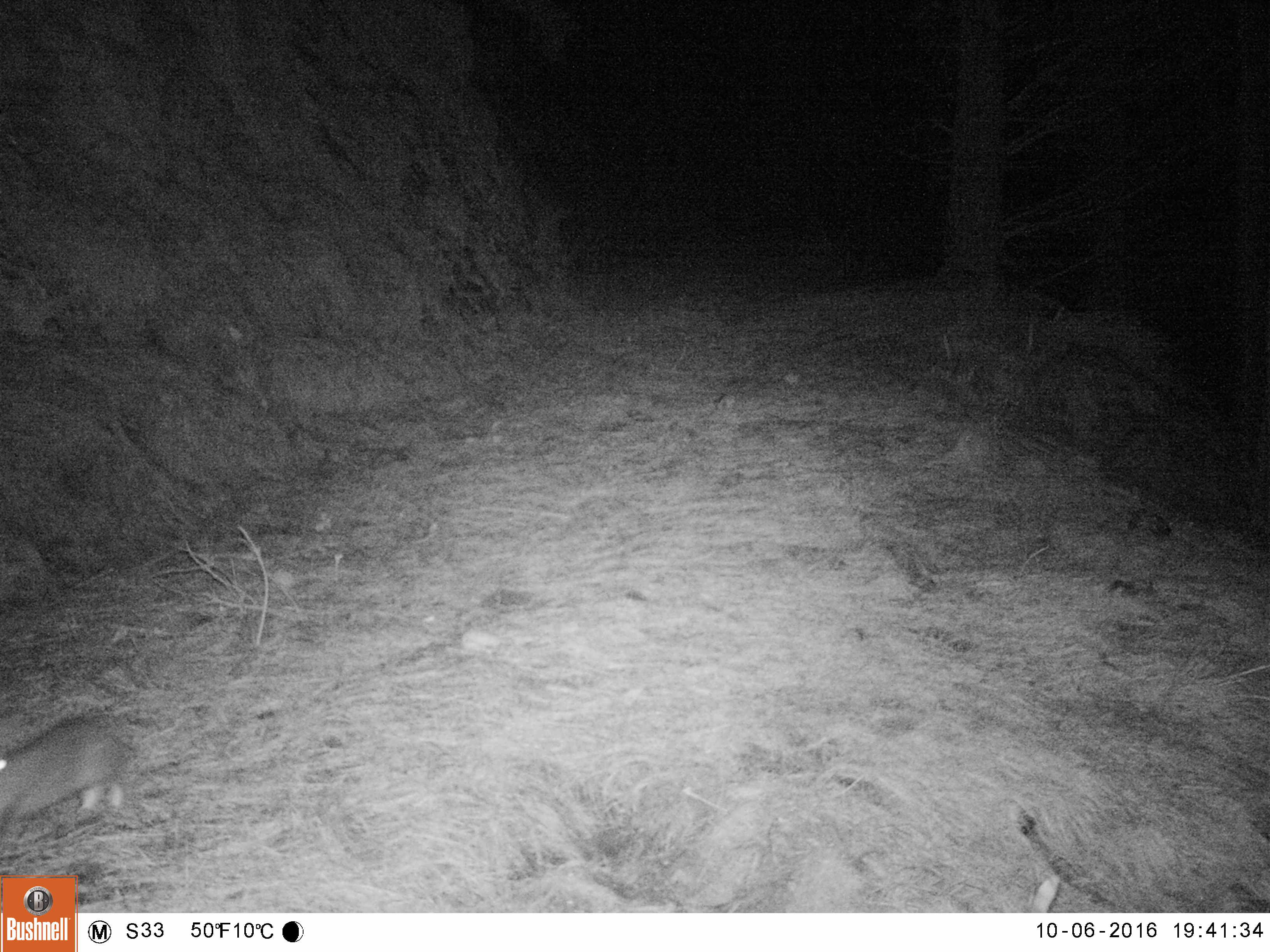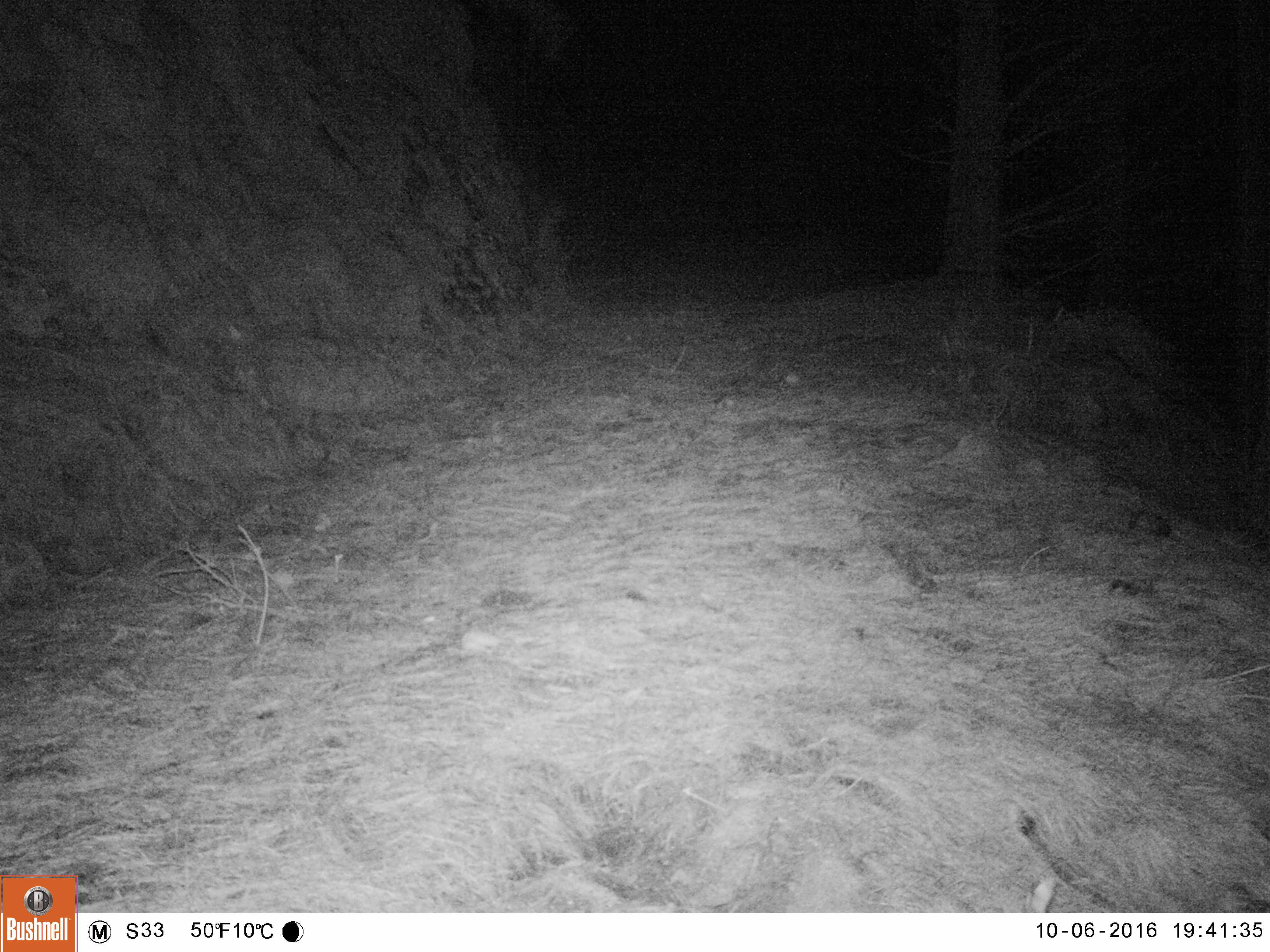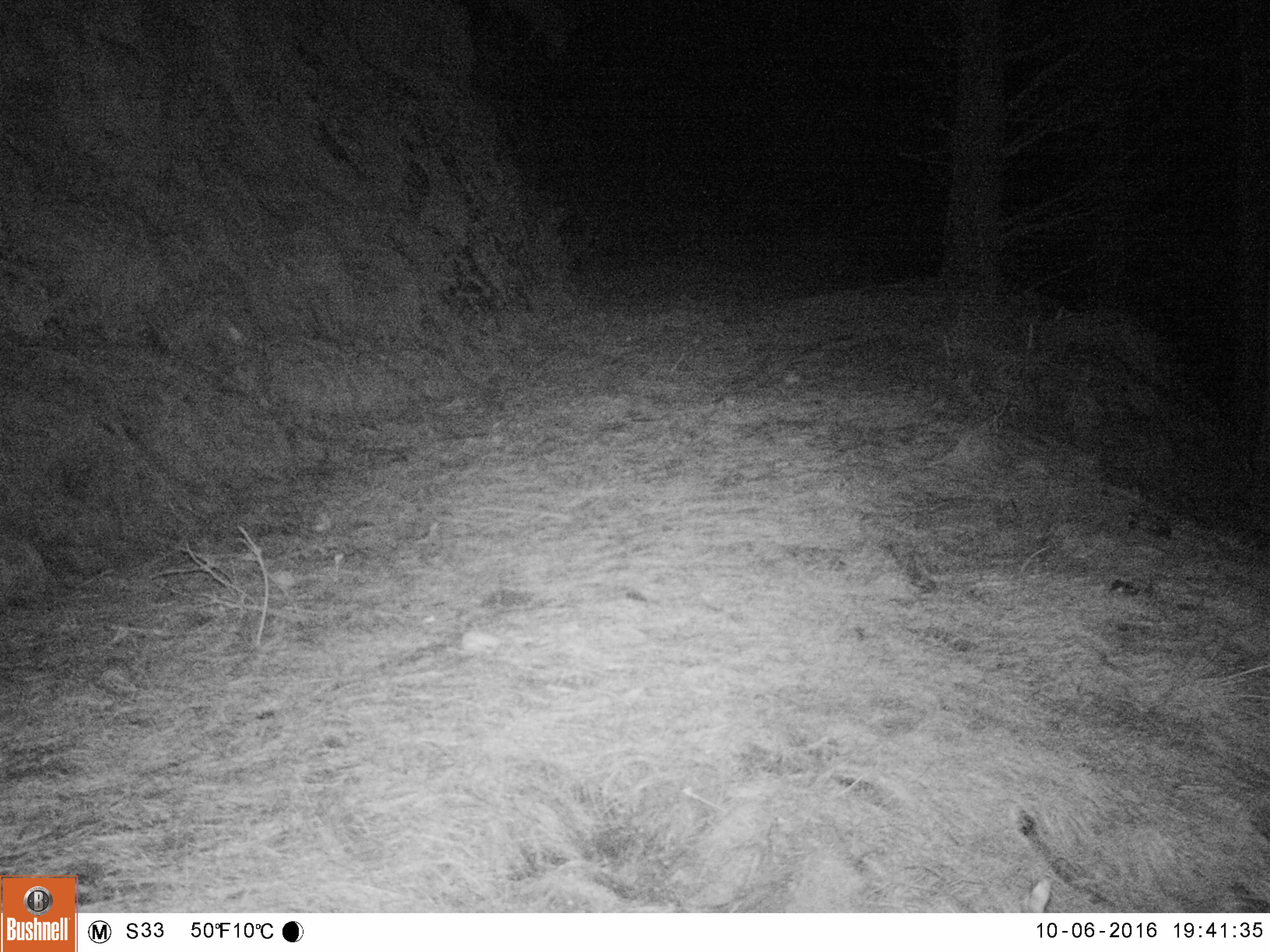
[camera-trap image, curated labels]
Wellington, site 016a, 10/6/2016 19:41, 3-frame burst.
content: unidentified animal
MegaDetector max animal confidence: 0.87